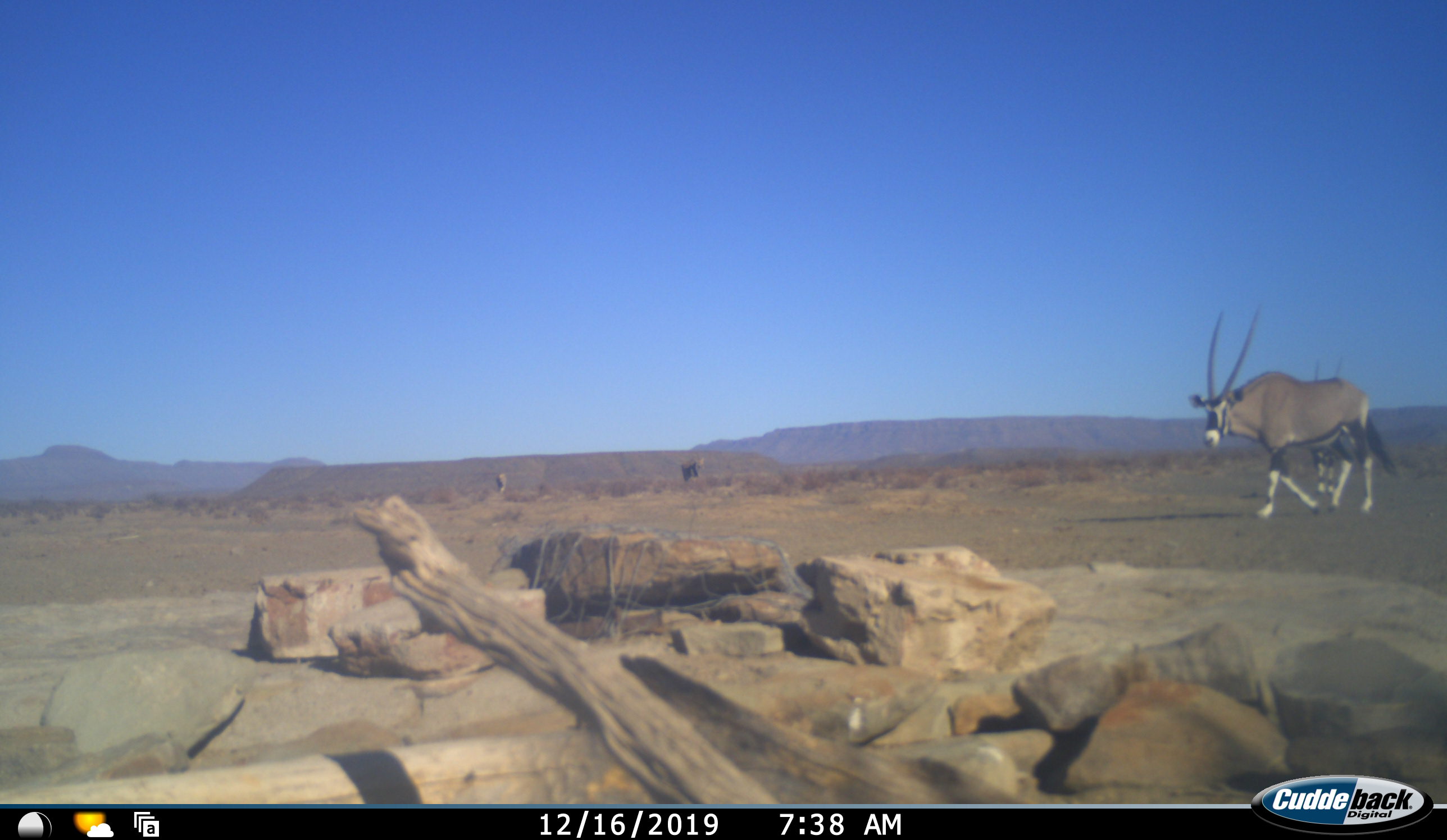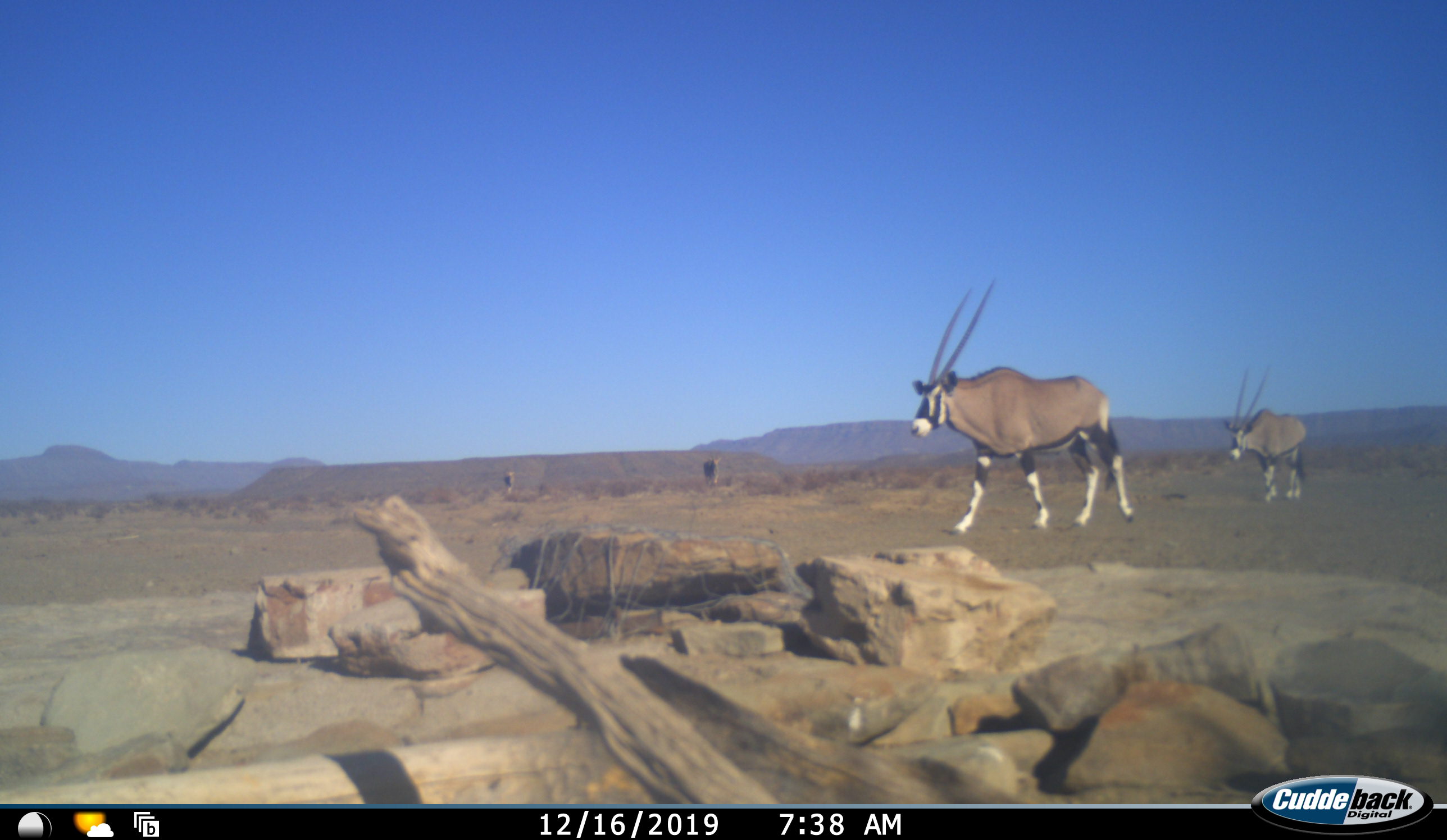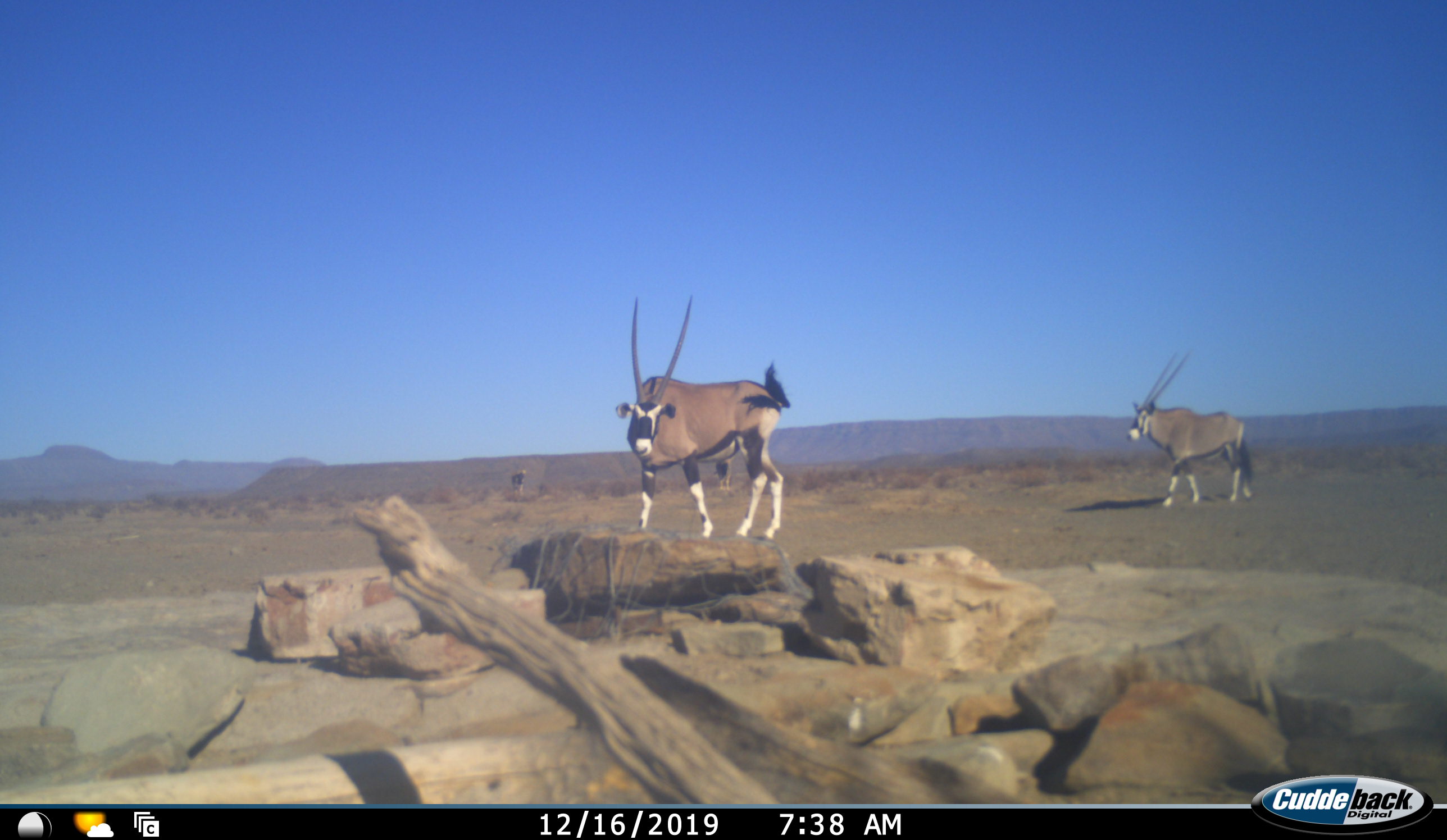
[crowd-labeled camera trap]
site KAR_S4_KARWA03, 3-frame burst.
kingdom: Animalia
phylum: Chordata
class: Mammalia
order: Artiodactyla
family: Bovidae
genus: Oryx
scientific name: Oryx gazella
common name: gemsbok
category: oryx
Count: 4.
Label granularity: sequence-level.